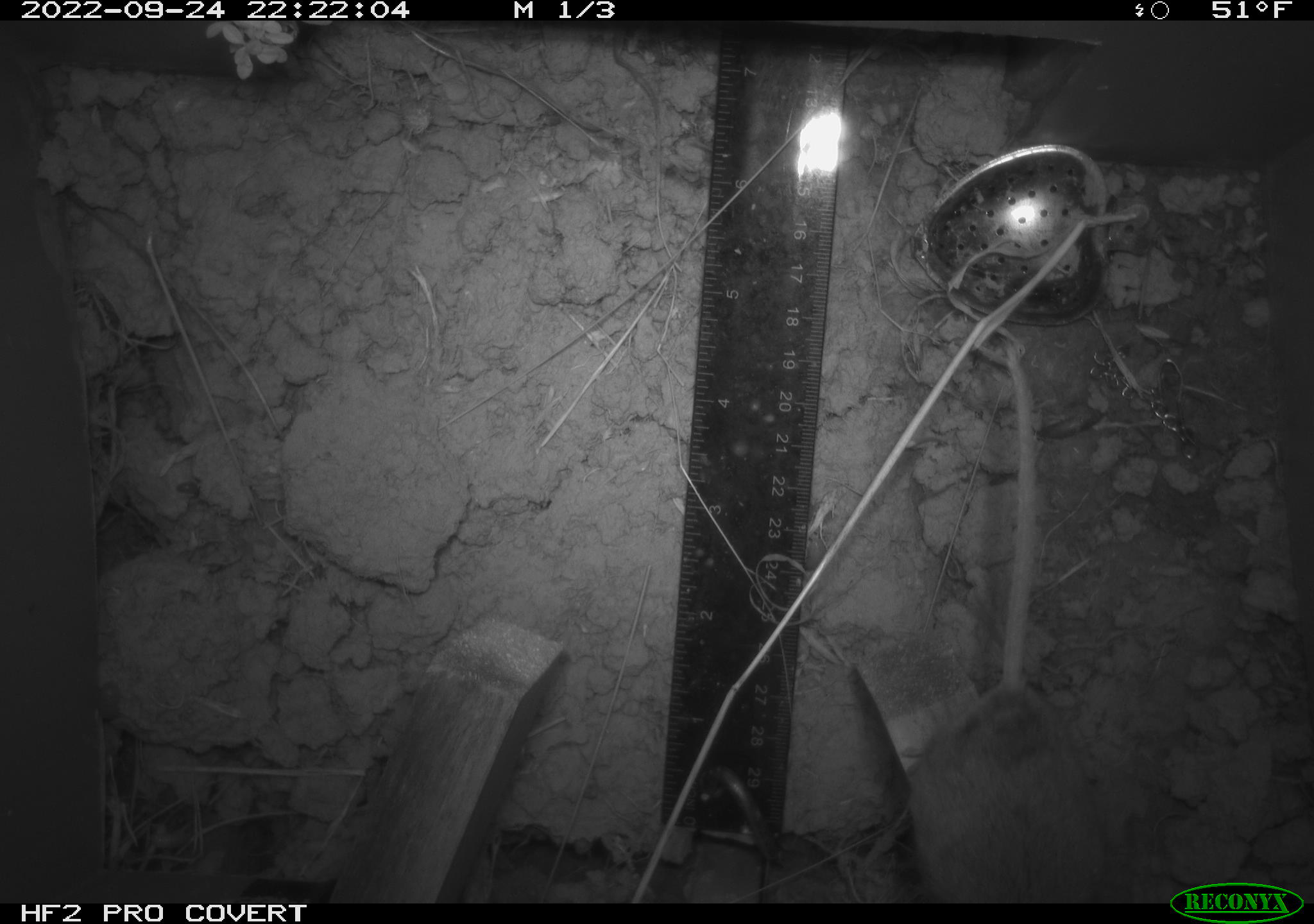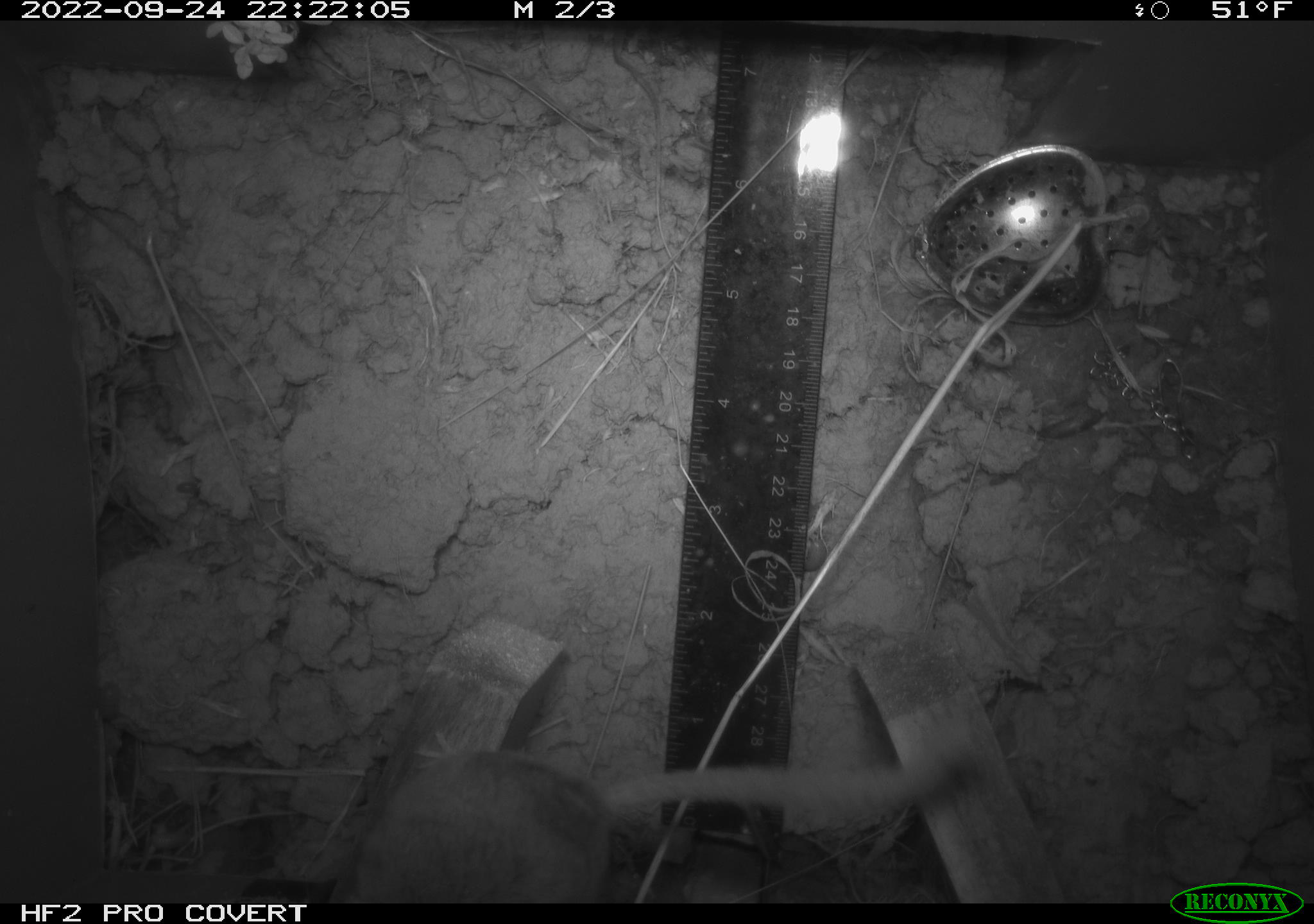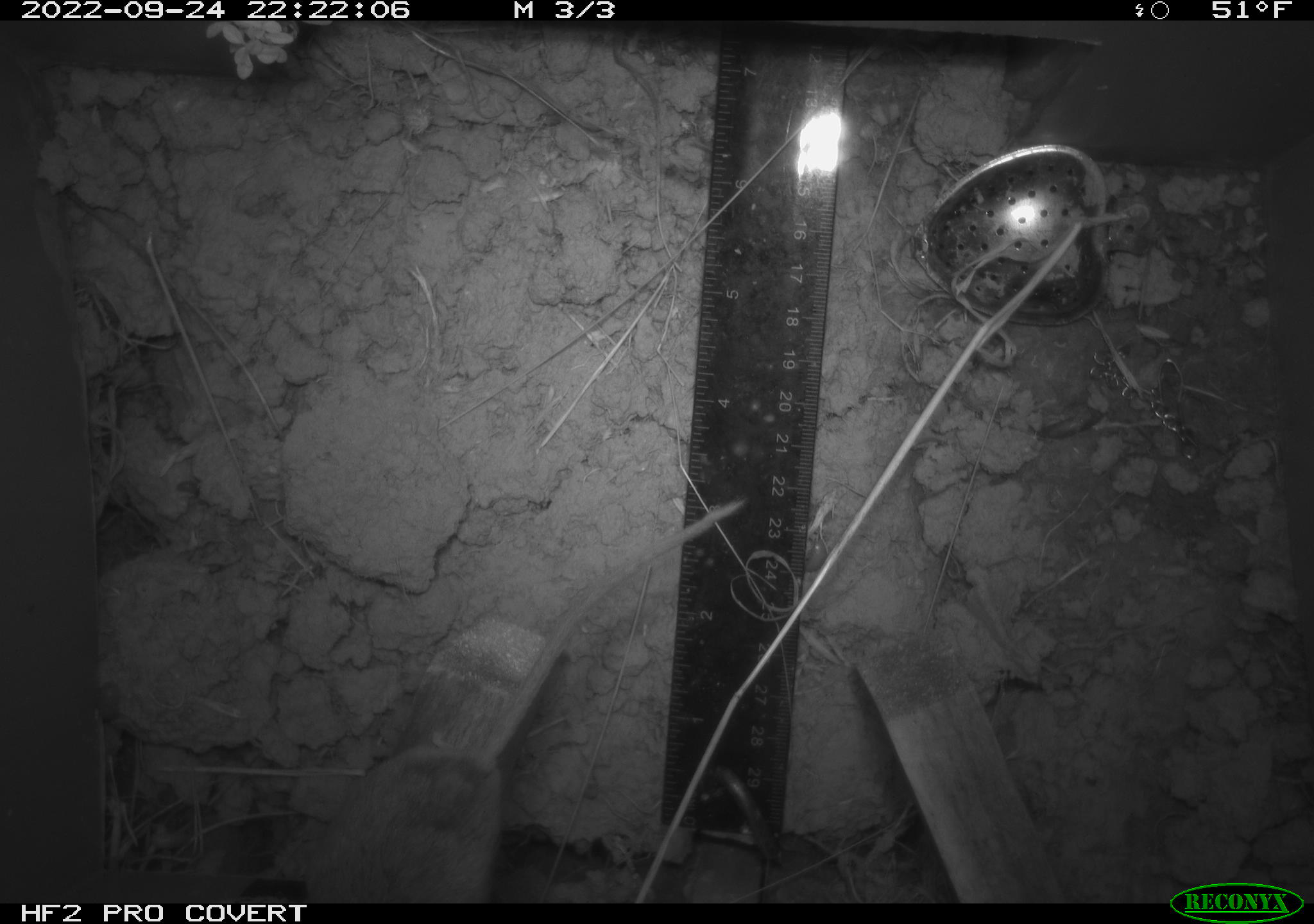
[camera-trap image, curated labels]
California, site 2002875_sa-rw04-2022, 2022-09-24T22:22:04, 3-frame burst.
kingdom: Animalia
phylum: Chordata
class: Mammalia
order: Rodentia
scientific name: Rodentia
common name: mouse species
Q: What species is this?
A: Mouse species (Rodentia).